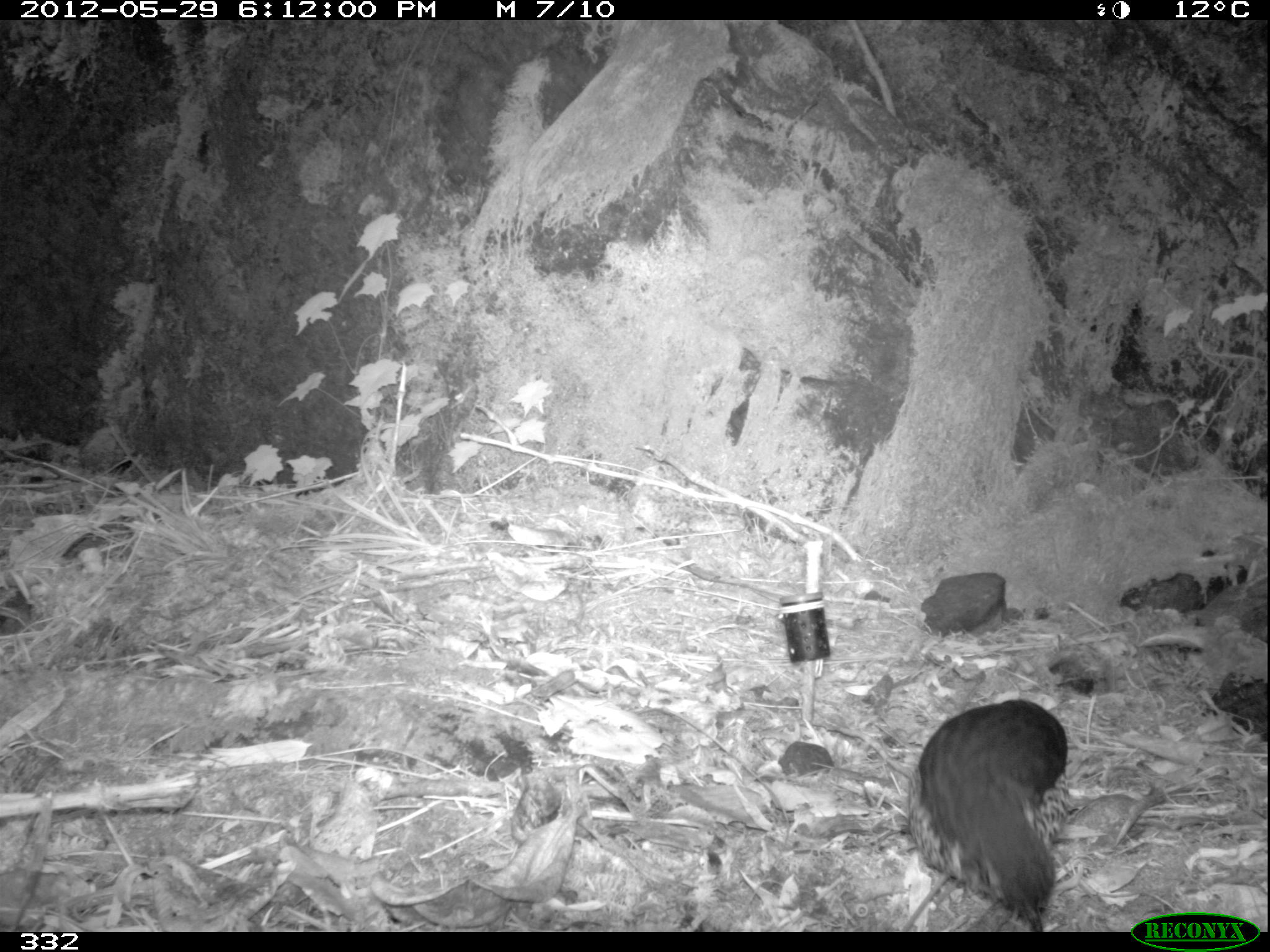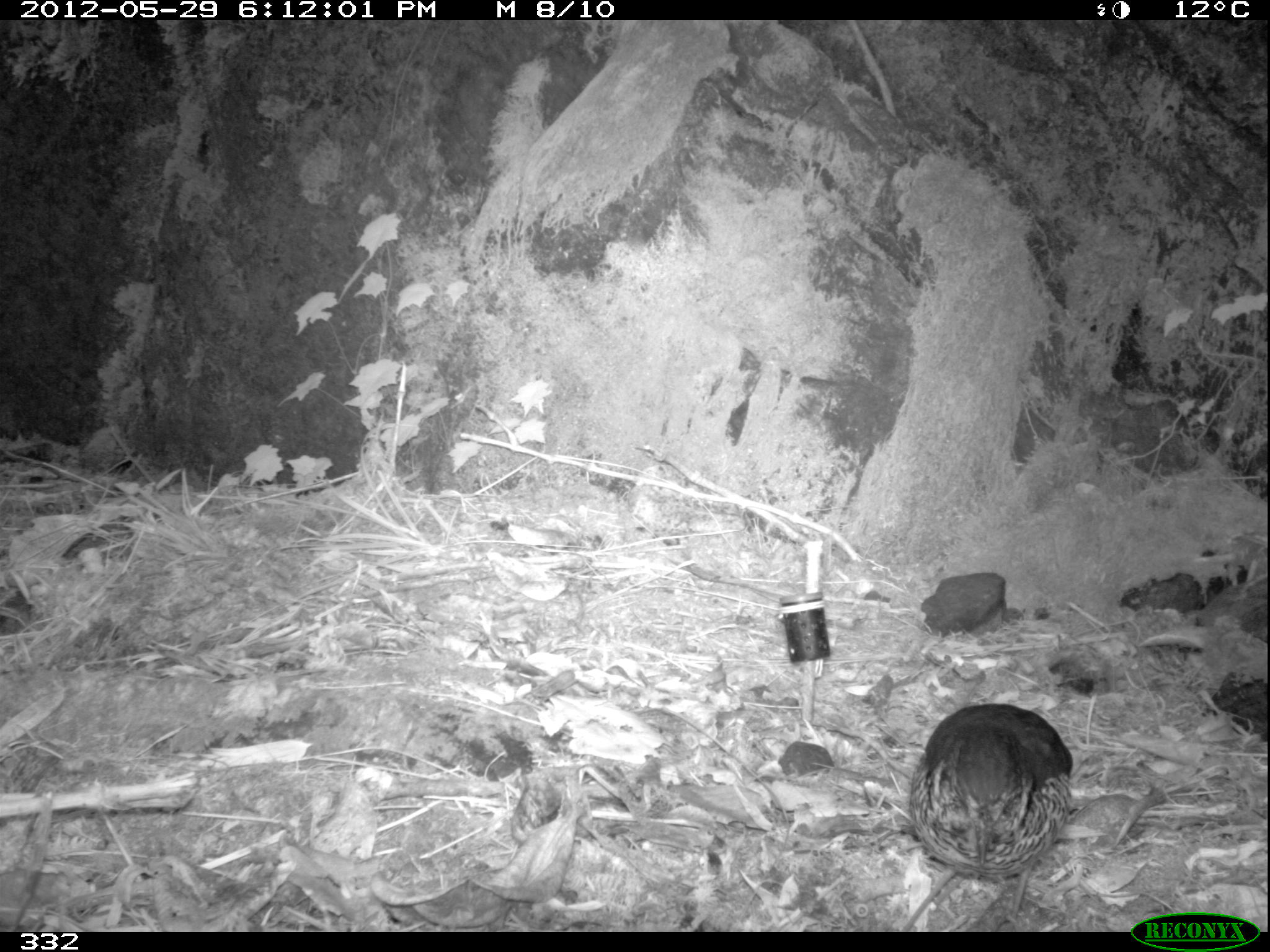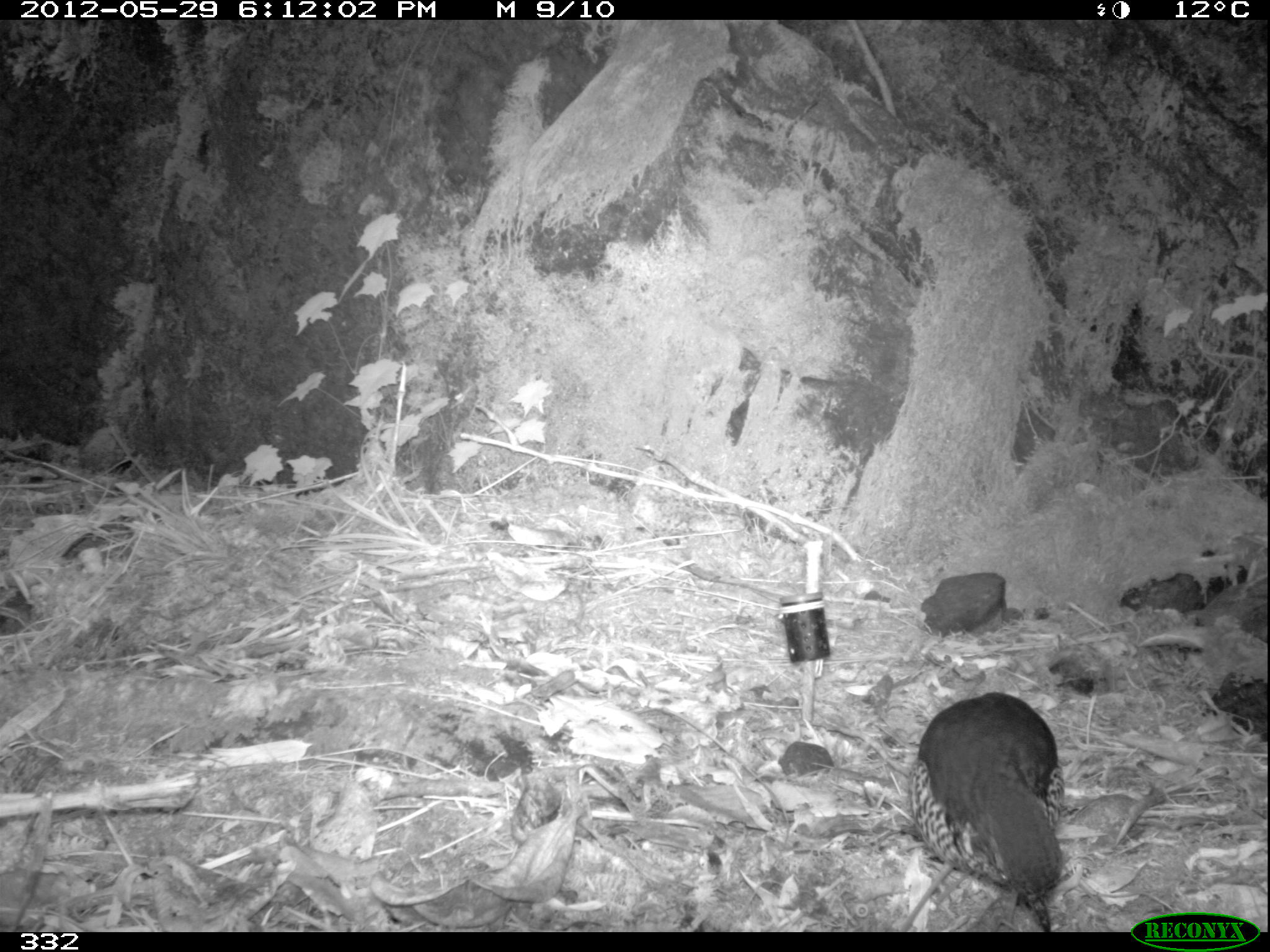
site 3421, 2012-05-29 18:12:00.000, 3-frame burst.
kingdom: Animalia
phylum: Chordata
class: Aves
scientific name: Aves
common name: bird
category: unknown bird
Unknown bird (bird) (Aves).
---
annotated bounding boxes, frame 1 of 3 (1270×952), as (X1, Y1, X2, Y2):
unknown bird: (901, 697, 1068, 932)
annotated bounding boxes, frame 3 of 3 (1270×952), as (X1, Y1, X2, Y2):
unknown bird: (903, 690, 1066, 932)